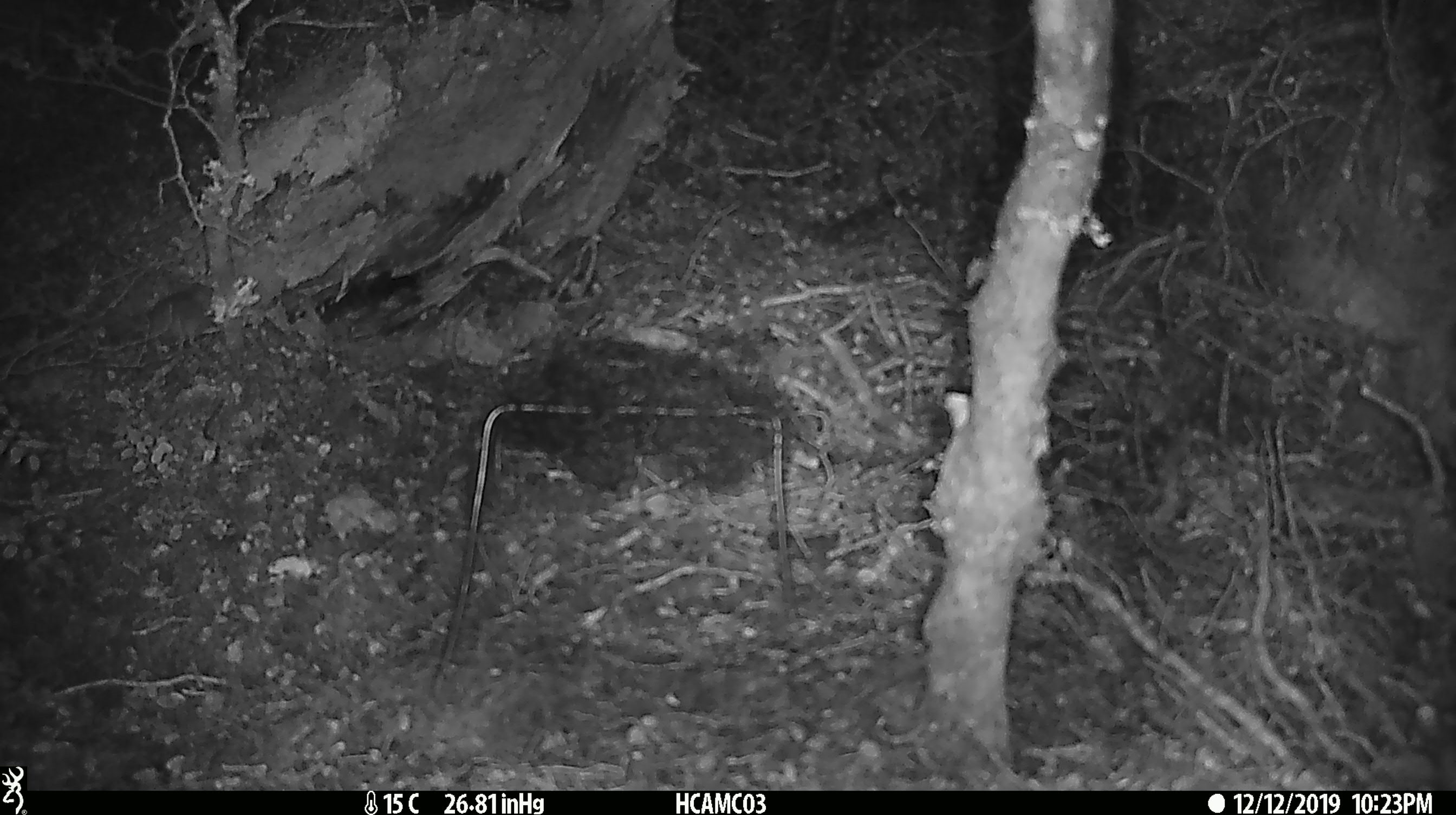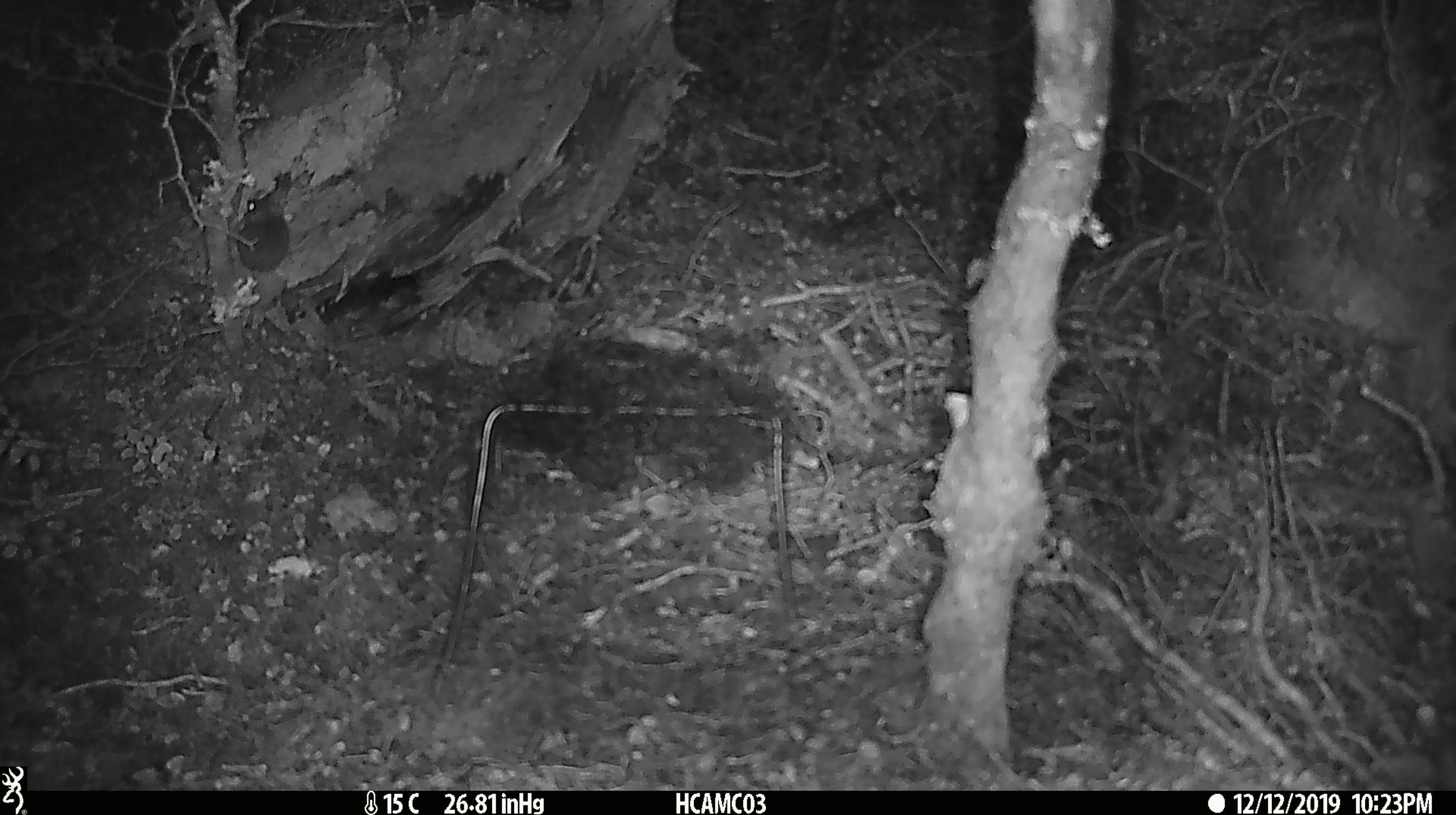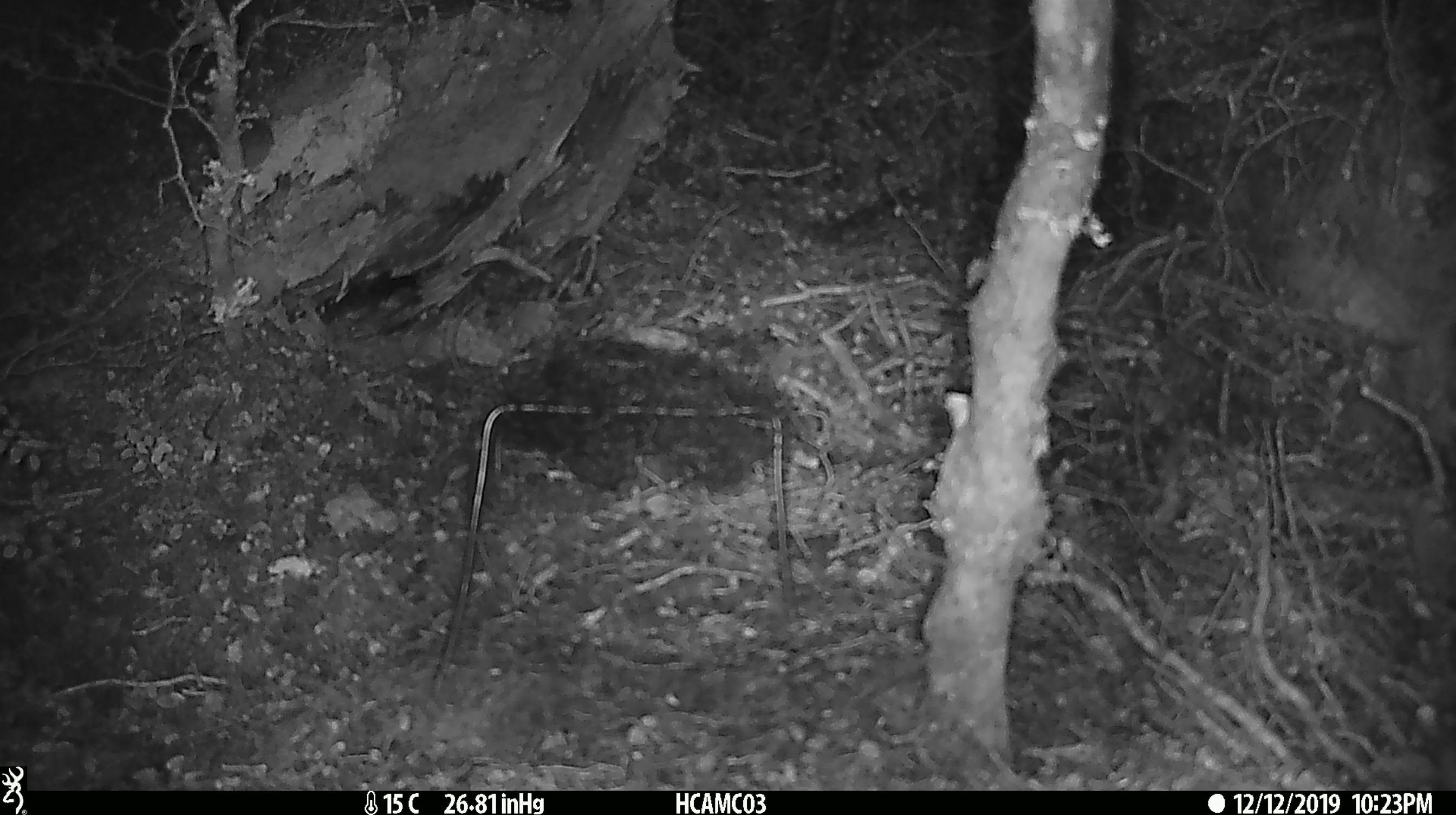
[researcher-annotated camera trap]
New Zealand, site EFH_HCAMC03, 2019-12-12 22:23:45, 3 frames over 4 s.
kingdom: Animalia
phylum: Chordata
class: Mammalia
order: Rodentia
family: Muridae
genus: Mus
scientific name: Mus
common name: mouse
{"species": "mouse (Mus)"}